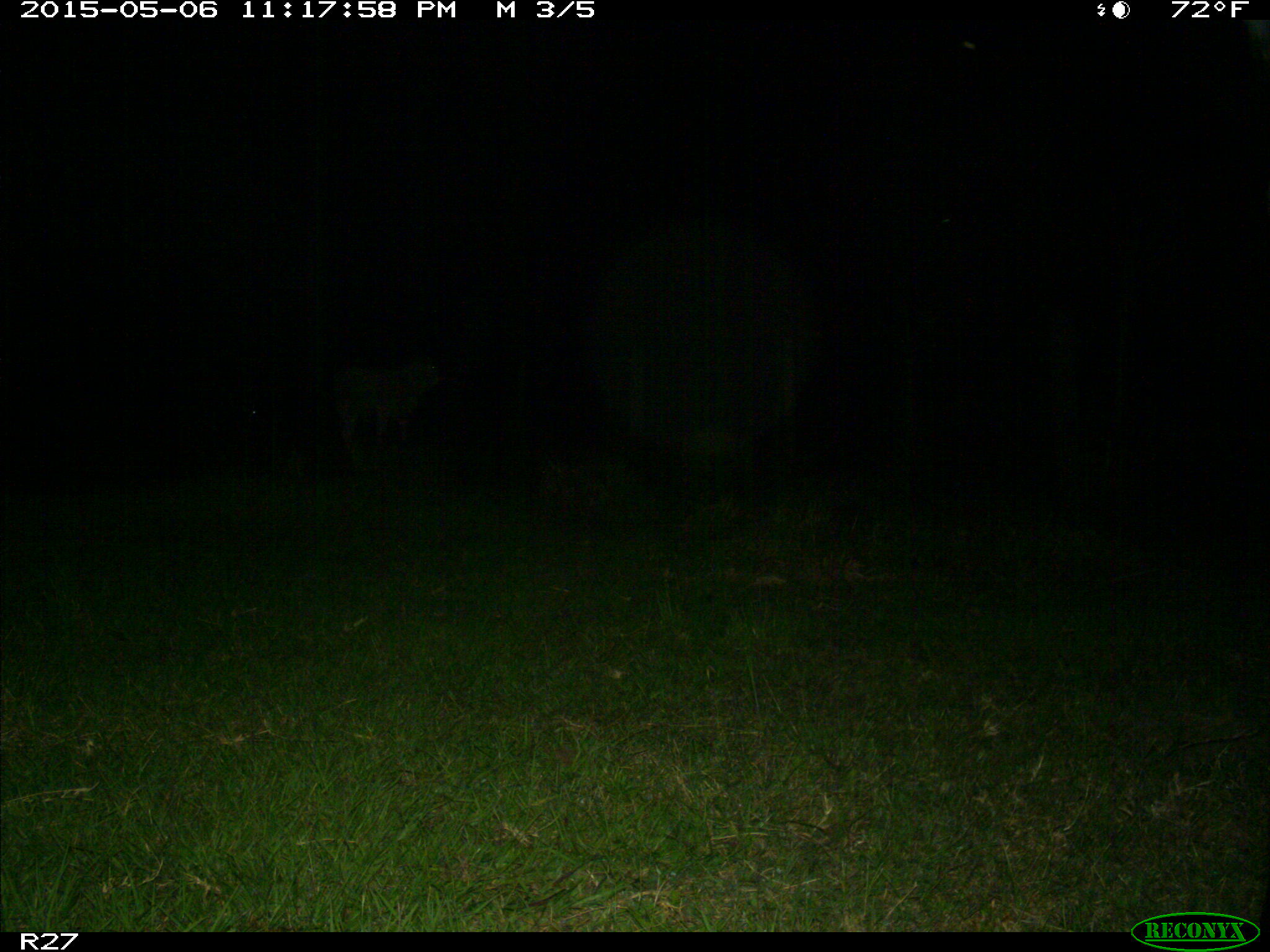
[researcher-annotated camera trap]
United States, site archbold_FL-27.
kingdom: Animalia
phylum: Chordata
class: Mammalia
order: Artiodactyla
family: Bovidae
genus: Bos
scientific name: Bos taurus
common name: domestic cow